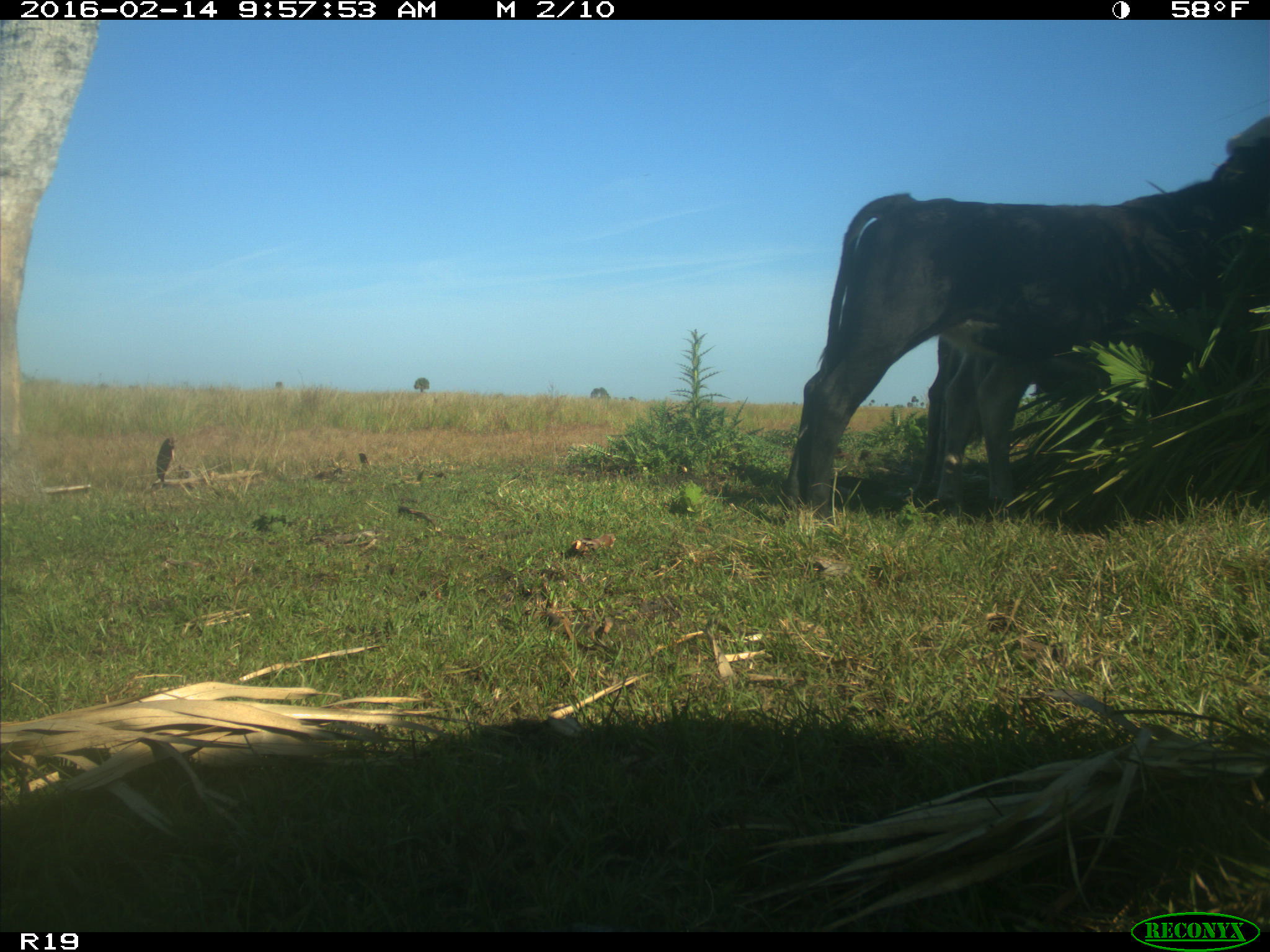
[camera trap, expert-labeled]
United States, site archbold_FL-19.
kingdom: Animalia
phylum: Chordata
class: Mammalia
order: Artiodactyla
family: Bovidae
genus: Bos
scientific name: Bos taurus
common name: domestic cow